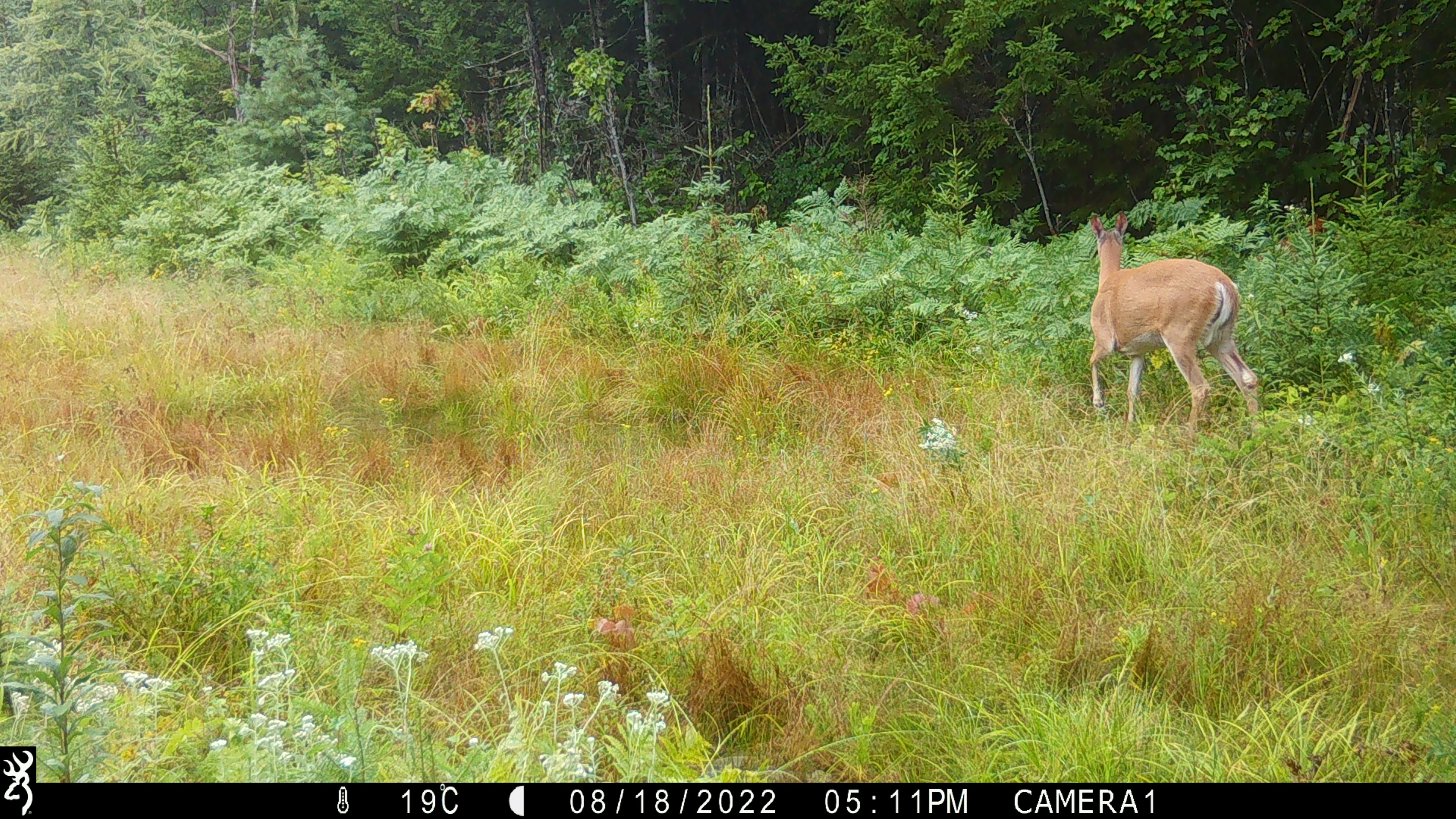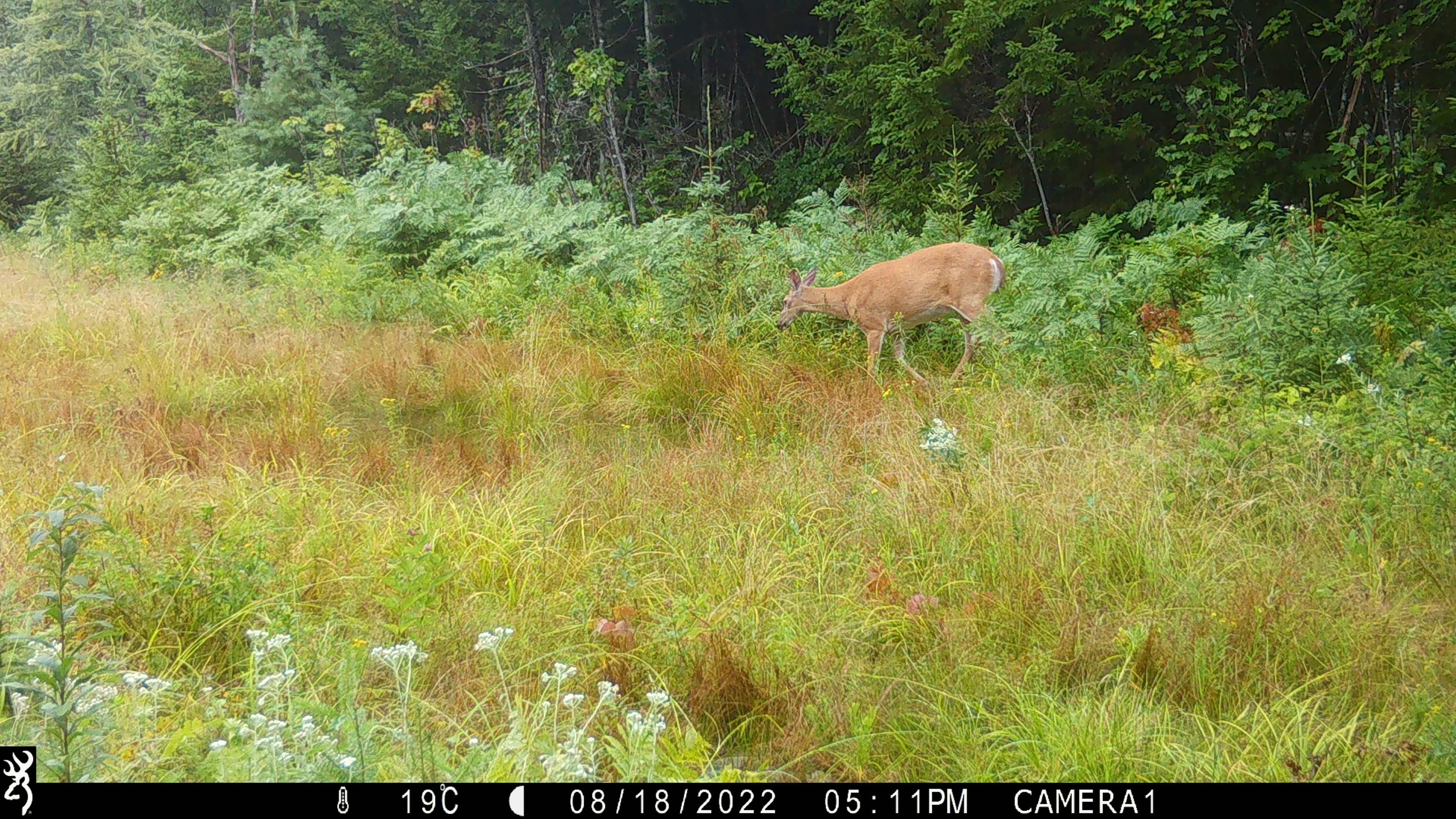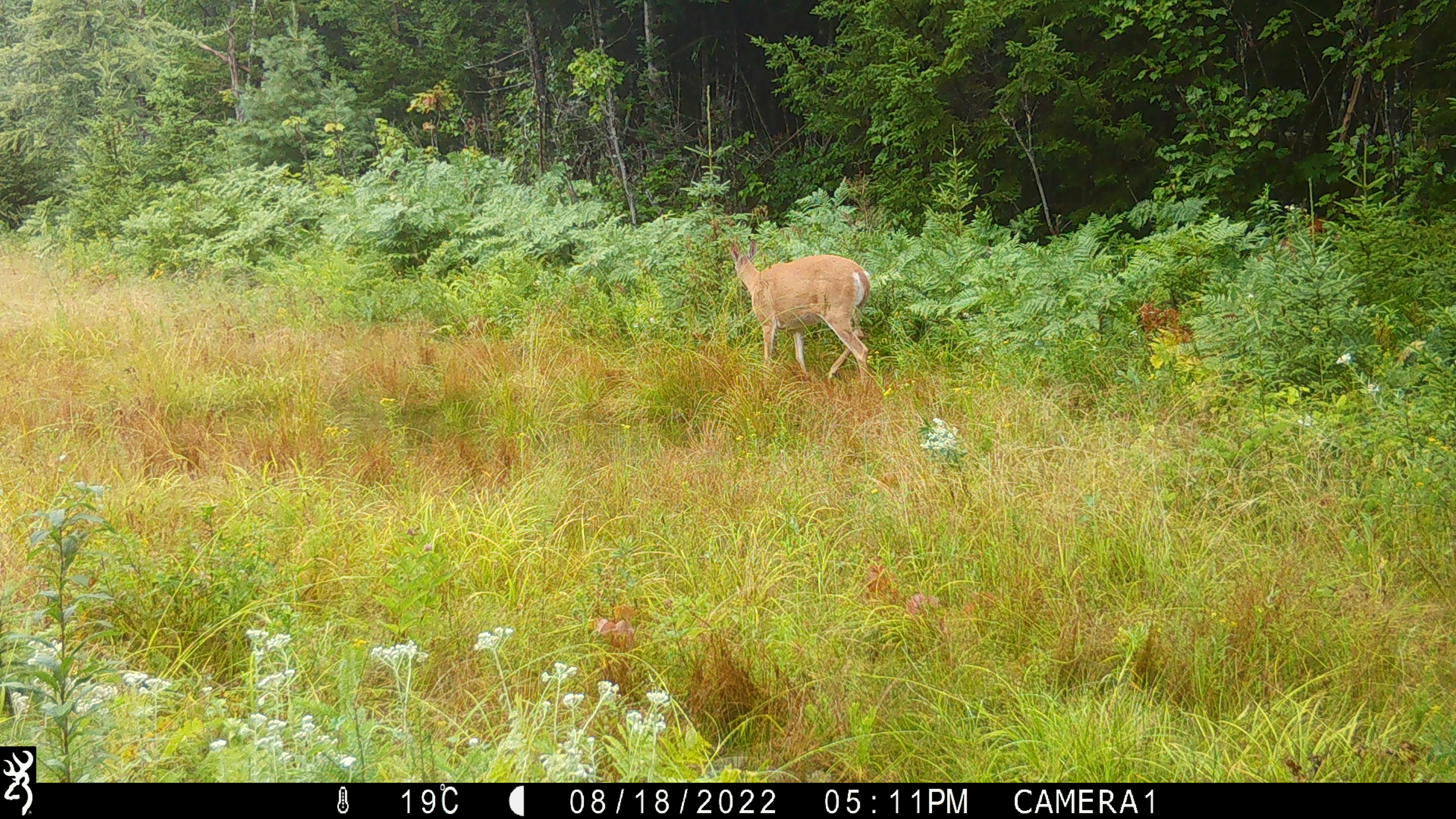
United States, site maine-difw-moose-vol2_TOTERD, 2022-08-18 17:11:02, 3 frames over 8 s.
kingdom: Animalia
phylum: Chordata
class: Mammalia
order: Artiodactyla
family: Cervidae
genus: Odocoileus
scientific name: Odocoileus virginianus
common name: white-tailed deer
White-tailed deer (Odocoileus virginianus).